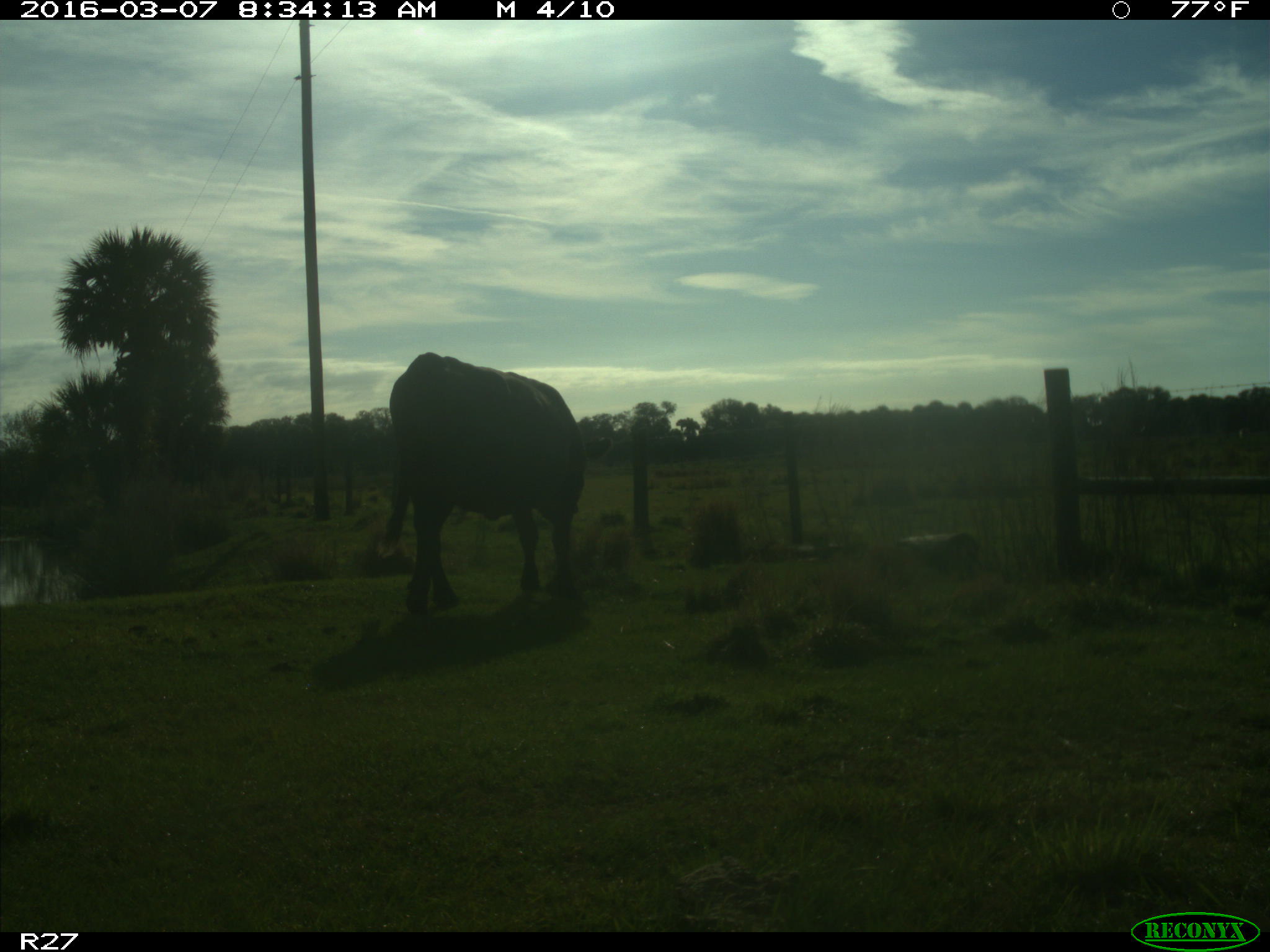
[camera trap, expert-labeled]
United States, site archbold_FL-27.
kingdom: Animalia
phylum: Chordata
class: Mammalia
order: Artiodactyla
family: Bovidae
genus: Bos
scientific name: Bos taurus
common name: domestic cow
Bos taurus (domestic cow).